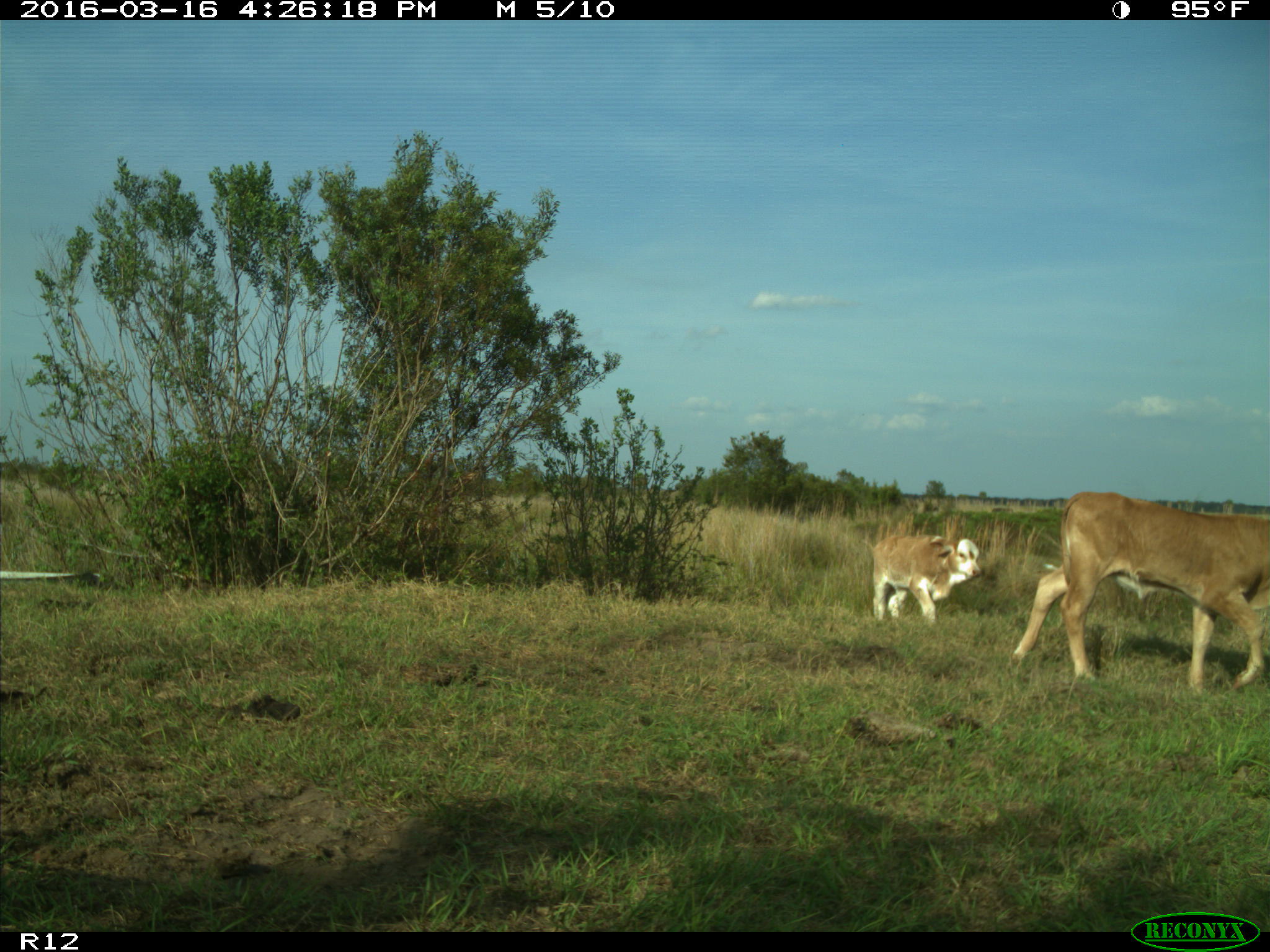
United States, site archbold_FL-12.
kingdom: Animalia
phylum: Chordata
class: Mammalia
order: Artiodactyla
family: Bovidae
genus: Bos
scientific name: Bos taurus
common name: domestic cow